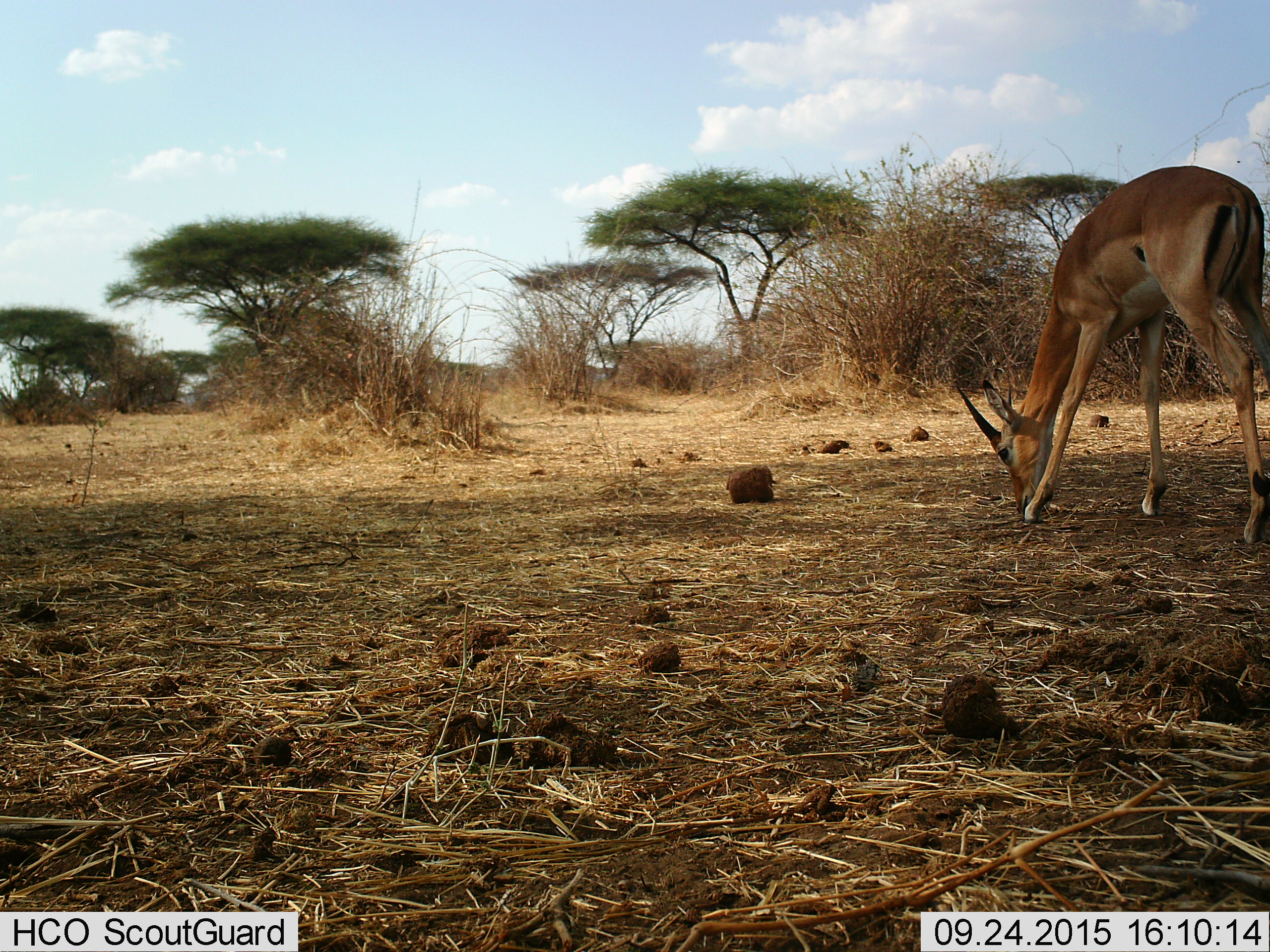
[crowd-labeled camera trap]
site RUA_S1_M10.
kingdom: Animalia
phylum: Chordata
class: Mammalia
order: Artiodactyla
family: Bovidae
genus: Aepyceros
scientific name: Aepyceros melampus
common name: impala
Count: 1.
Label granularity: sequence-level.